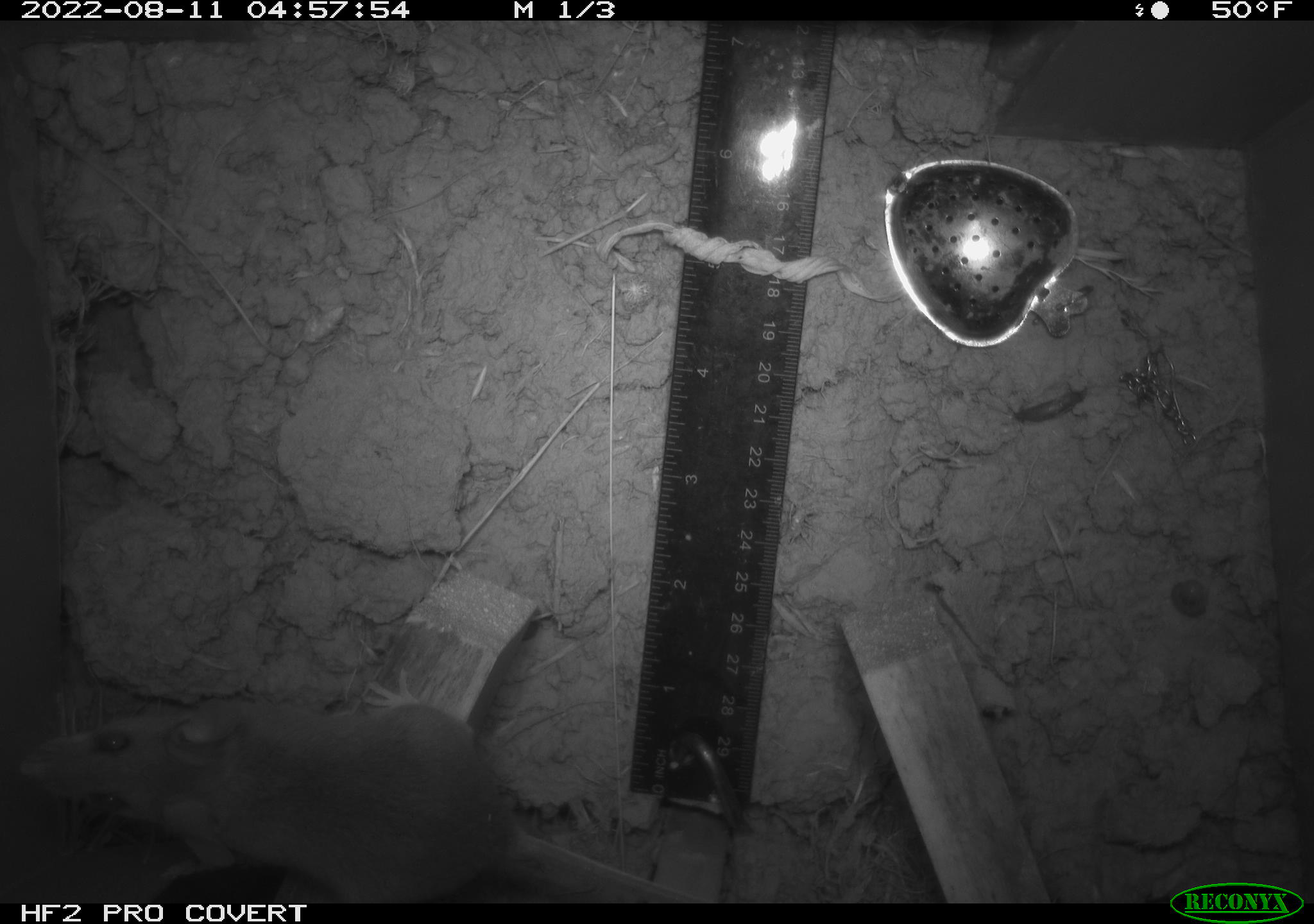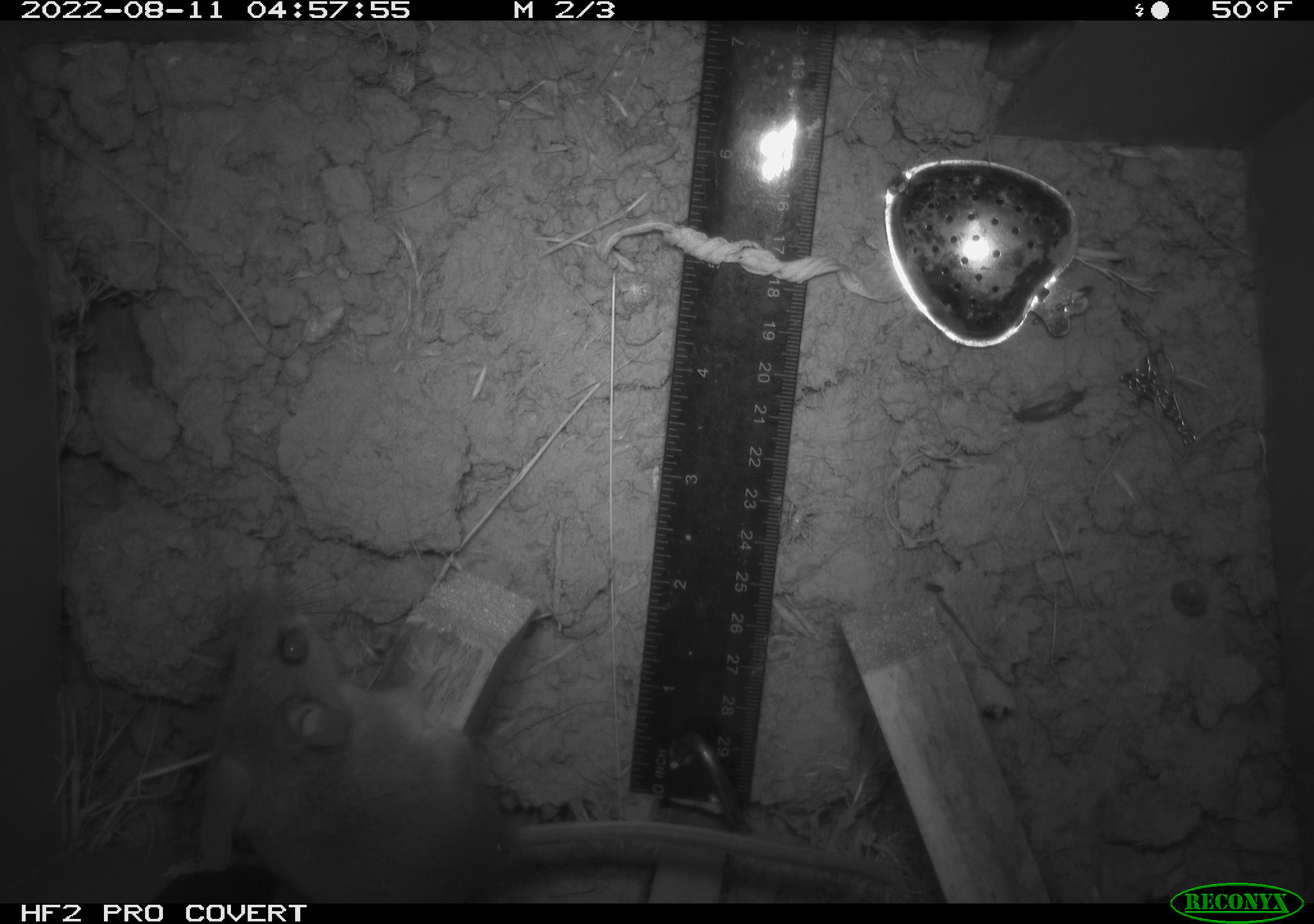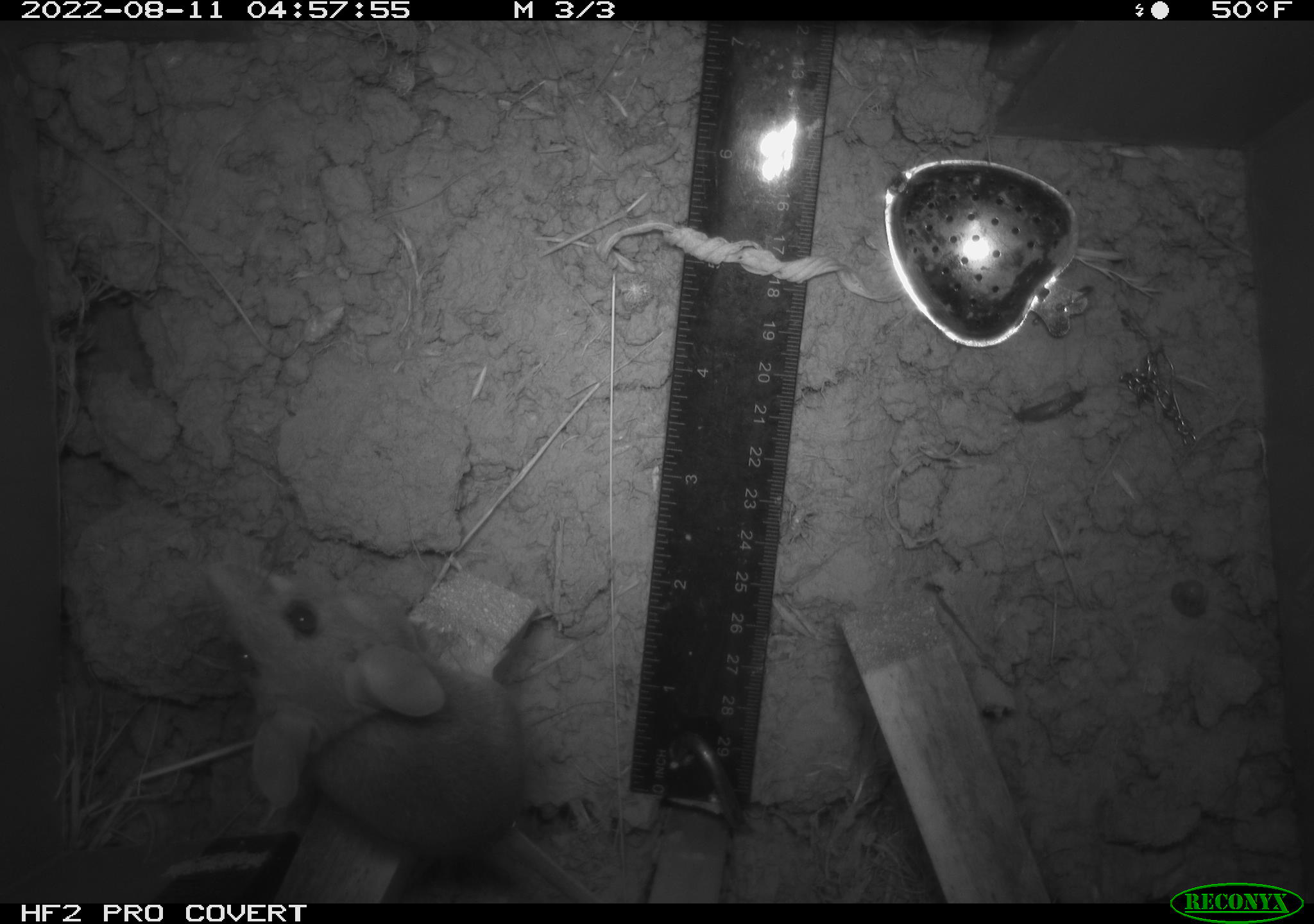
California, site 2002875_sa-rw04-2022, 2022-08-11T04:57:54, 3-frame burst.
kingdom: Animalia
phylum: Chordata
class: Mammalia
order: Rodentia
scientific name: Rodentia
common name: mouse species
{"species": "mouse species (Rodentia)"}